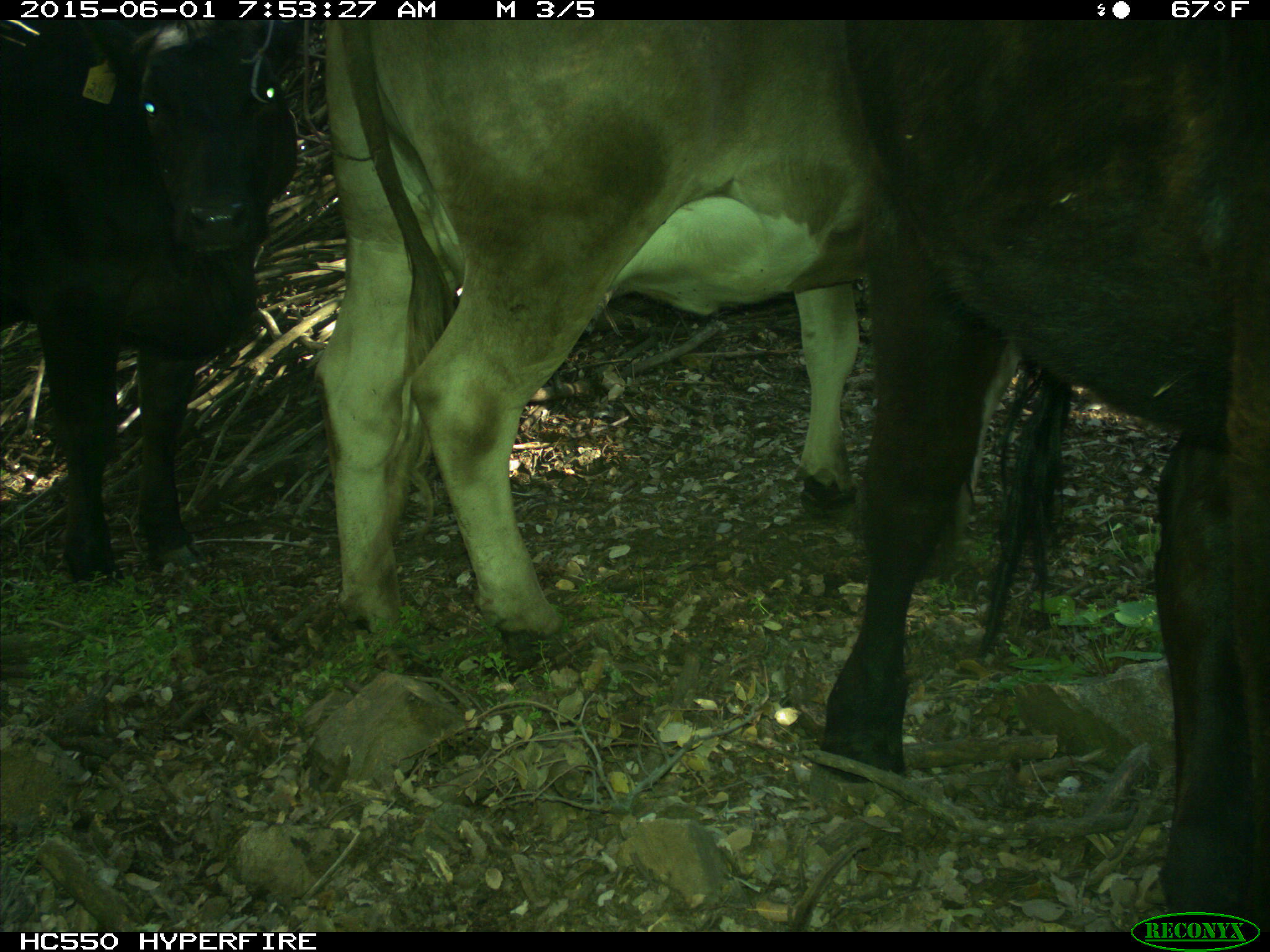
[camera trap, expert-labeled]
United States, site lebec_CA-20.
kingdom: Animalia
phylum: Chordata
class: Mammalia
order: Artiodactyla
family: Bovidae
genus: Bos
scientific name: Bos taurus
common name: domestic cow